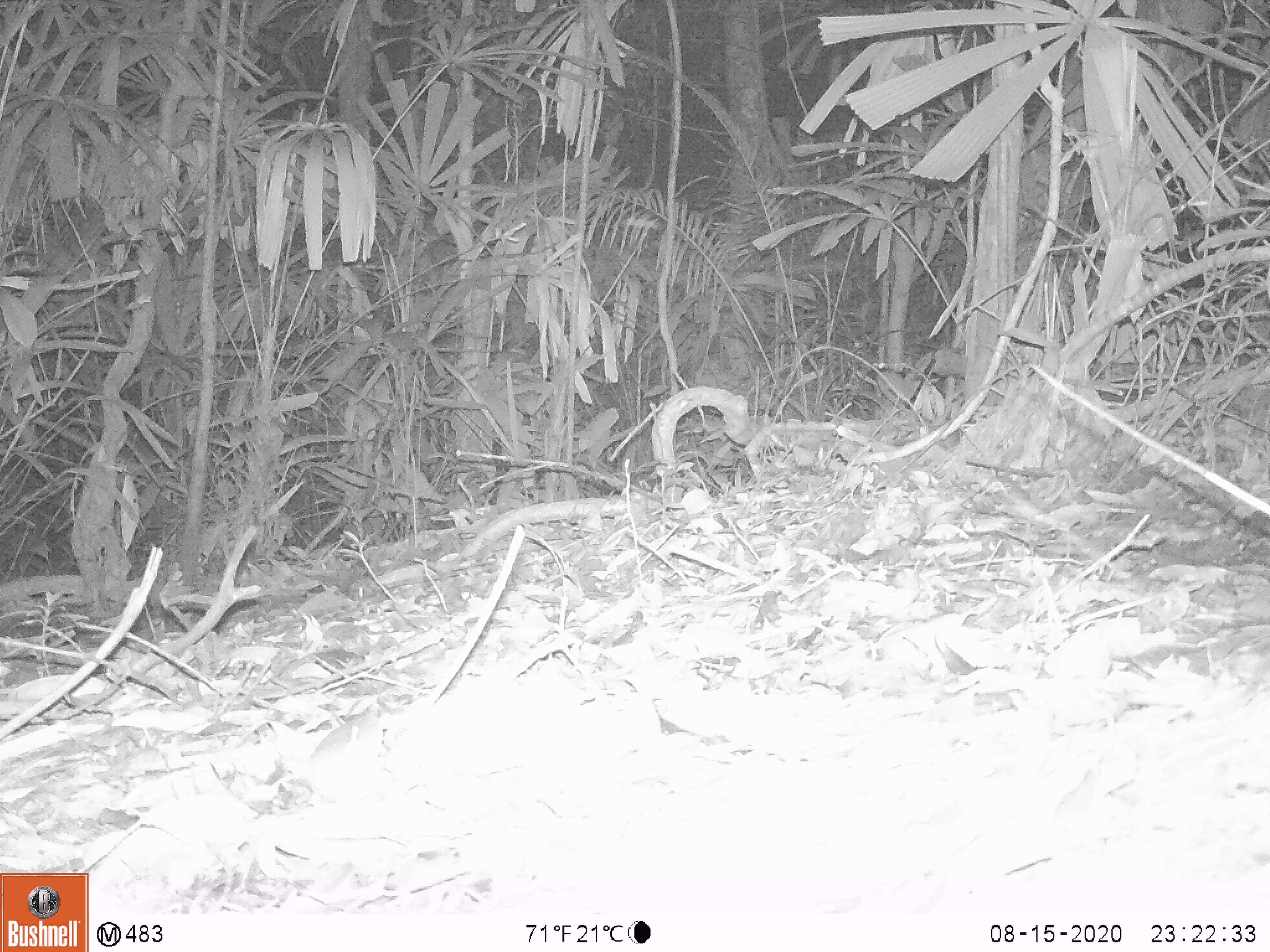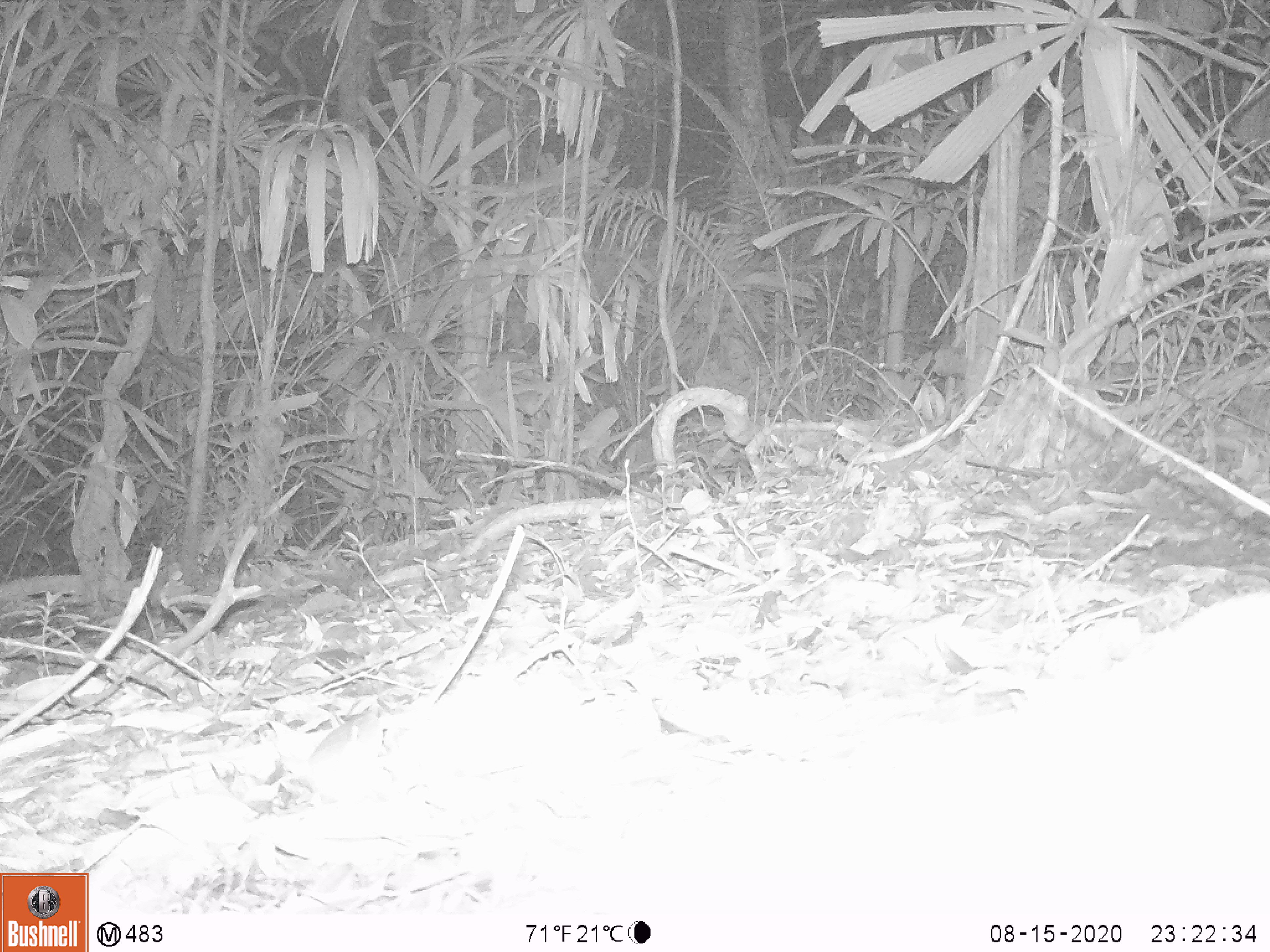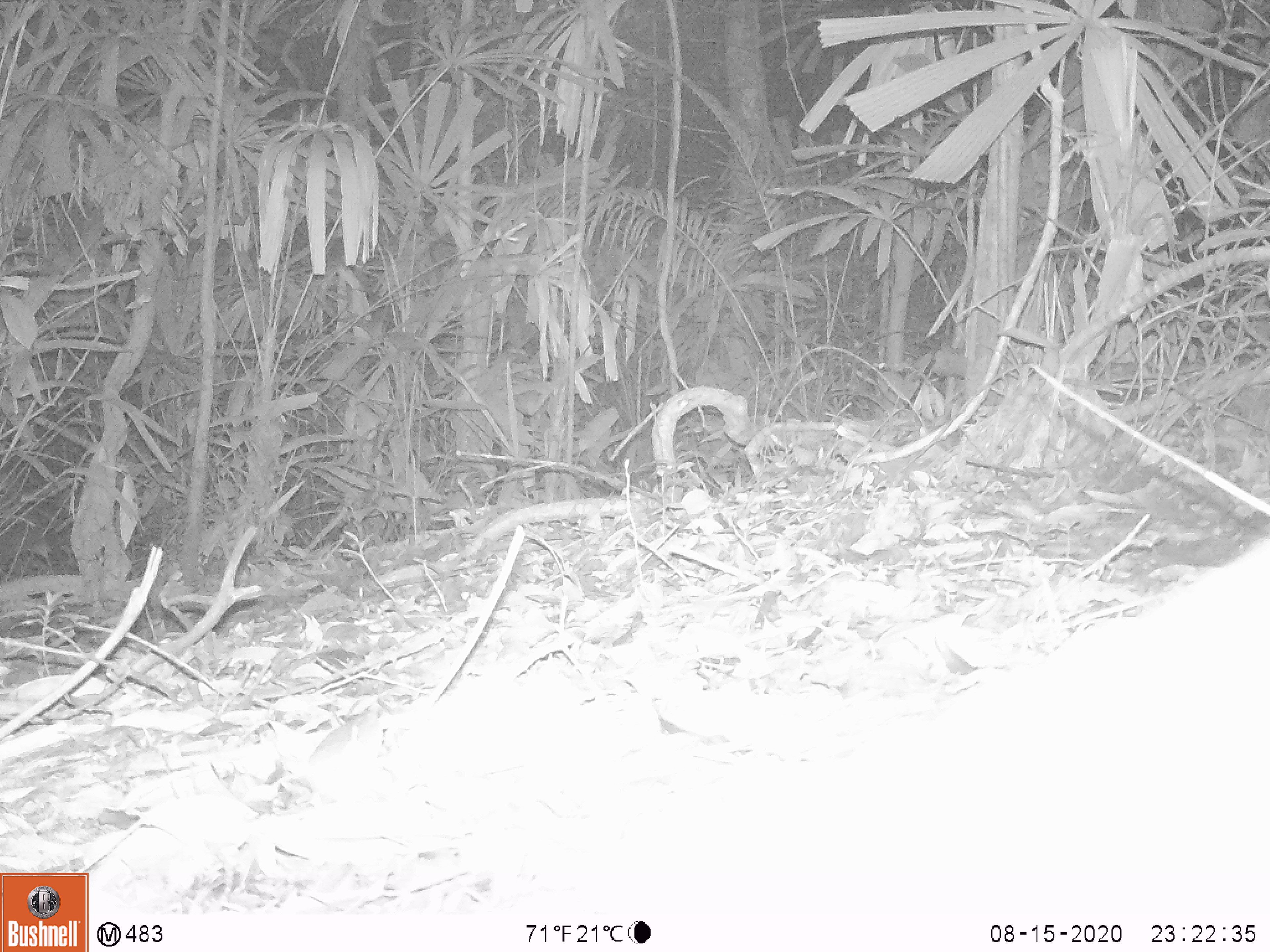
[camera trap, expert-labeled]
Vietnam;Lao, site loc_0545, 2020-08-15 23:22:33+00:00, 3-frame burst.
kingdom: Animalia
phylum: Chordata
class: Mammalia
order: Rodentia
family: Hystricidae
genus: Atherurus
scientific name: Atherurus macrourus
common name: asiatic brush-tailed porcupine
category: asiatic brush tailed porcupine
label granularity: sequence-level